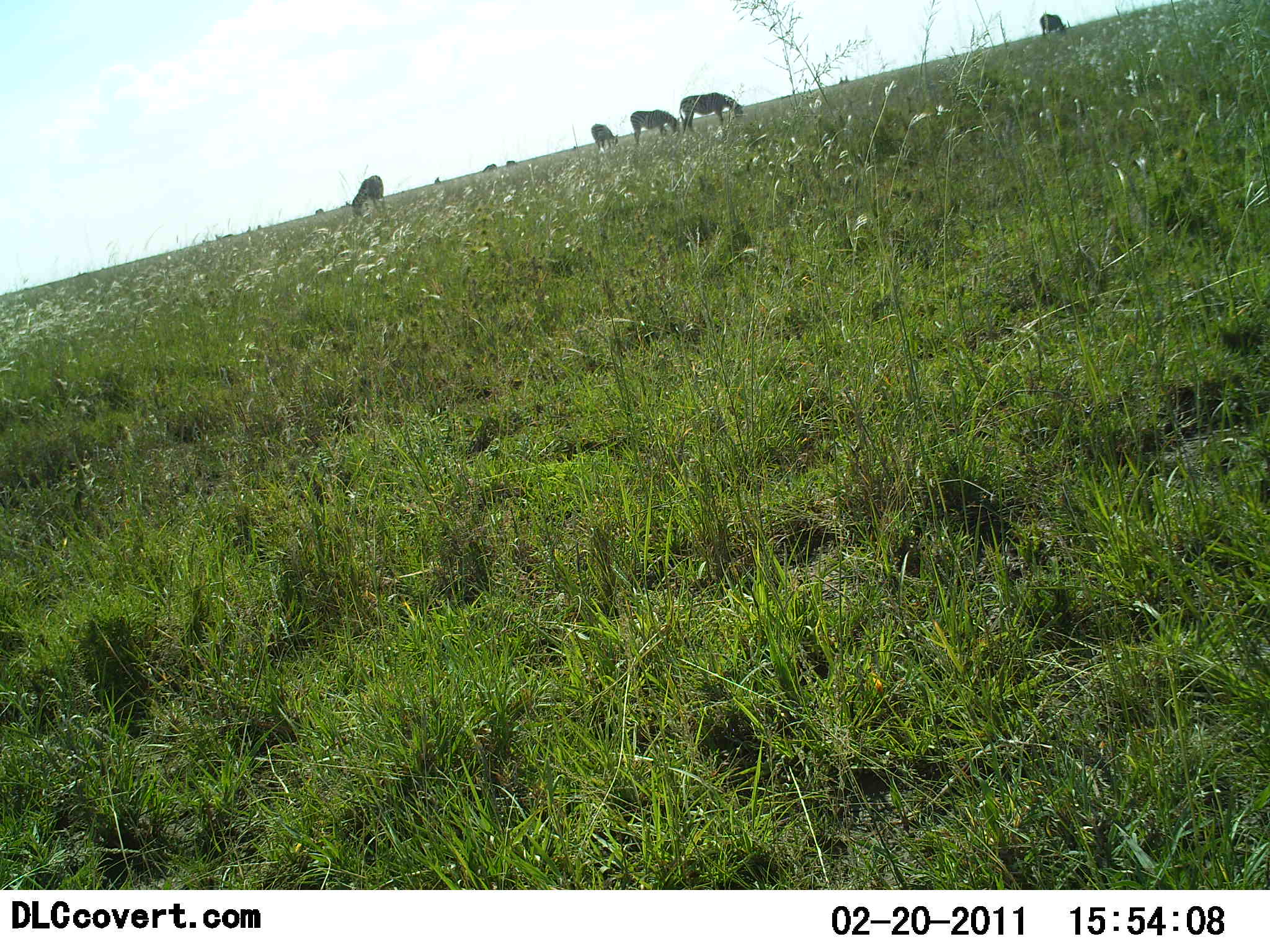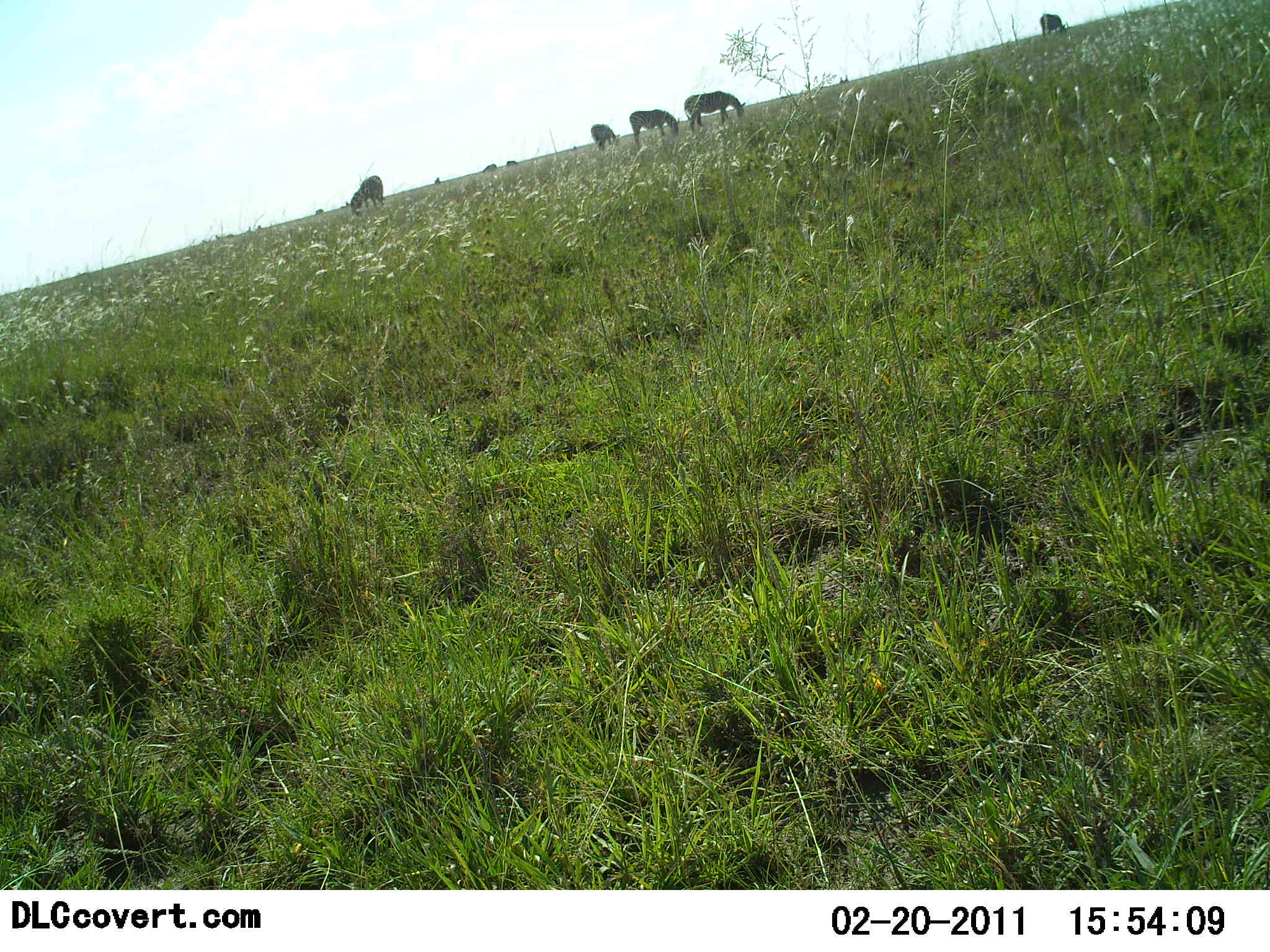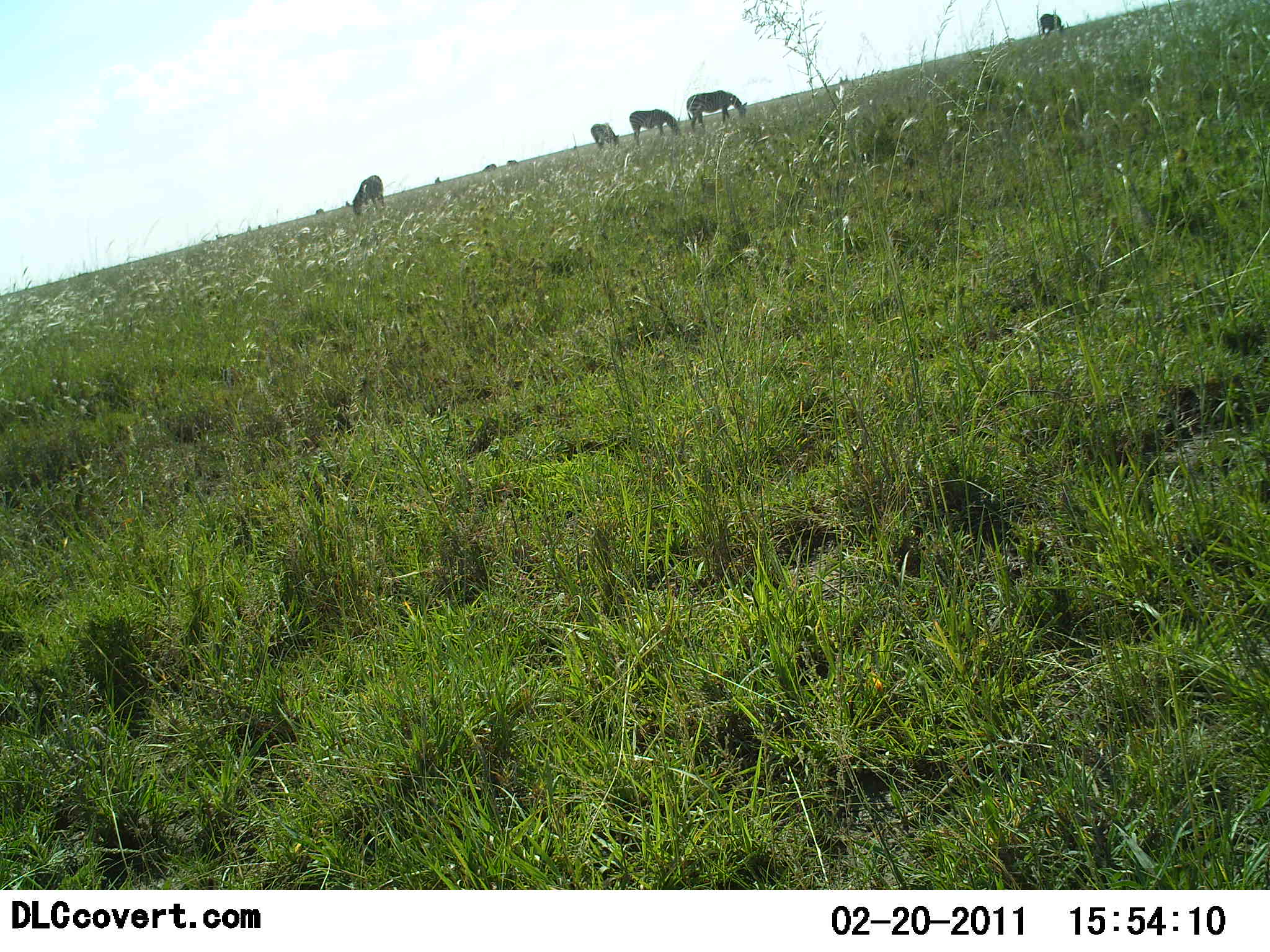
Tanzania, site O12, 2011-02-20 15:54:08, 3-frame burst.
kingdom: Animalia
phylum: Chordata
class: Mammalia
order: Artiodactyla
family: Bovidae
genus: Connochaetes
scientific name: Connochaetes taurinus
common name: blue wildebeest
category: wildebeest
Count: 5.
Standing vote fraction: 20%.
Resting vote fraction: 0%.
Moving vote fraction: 0%.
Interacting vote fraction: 0%.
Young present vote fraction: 0%.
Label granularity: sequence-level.